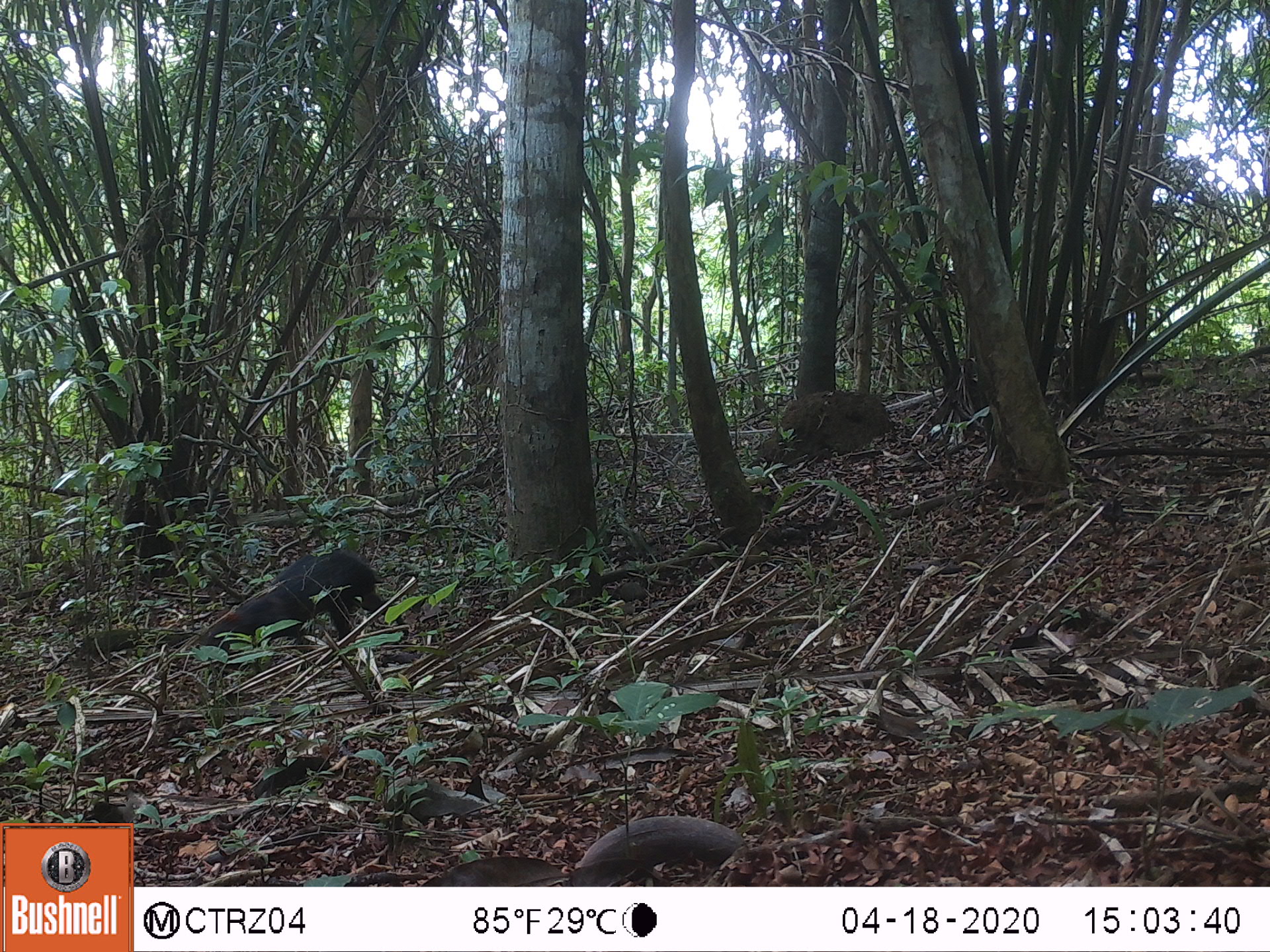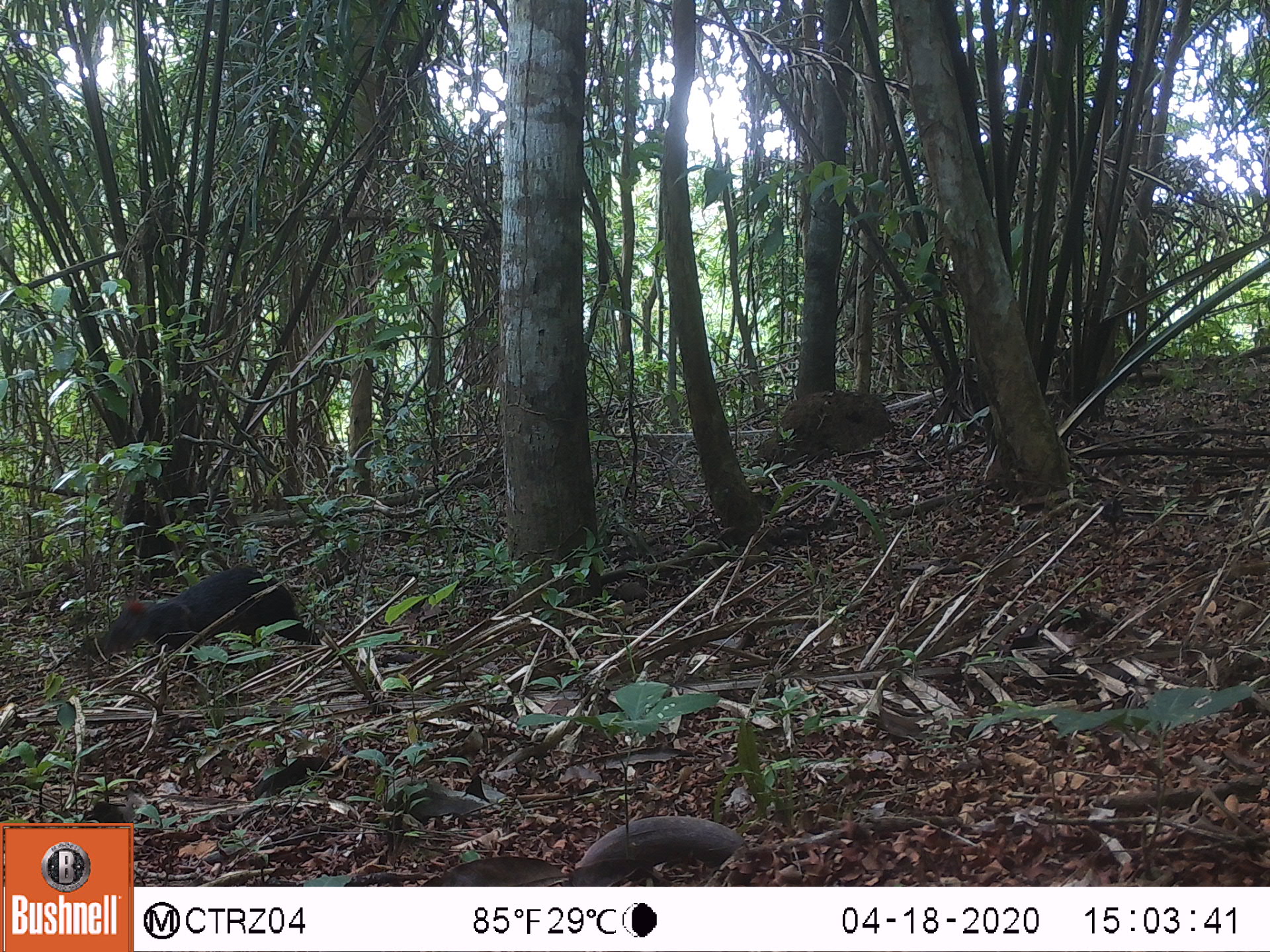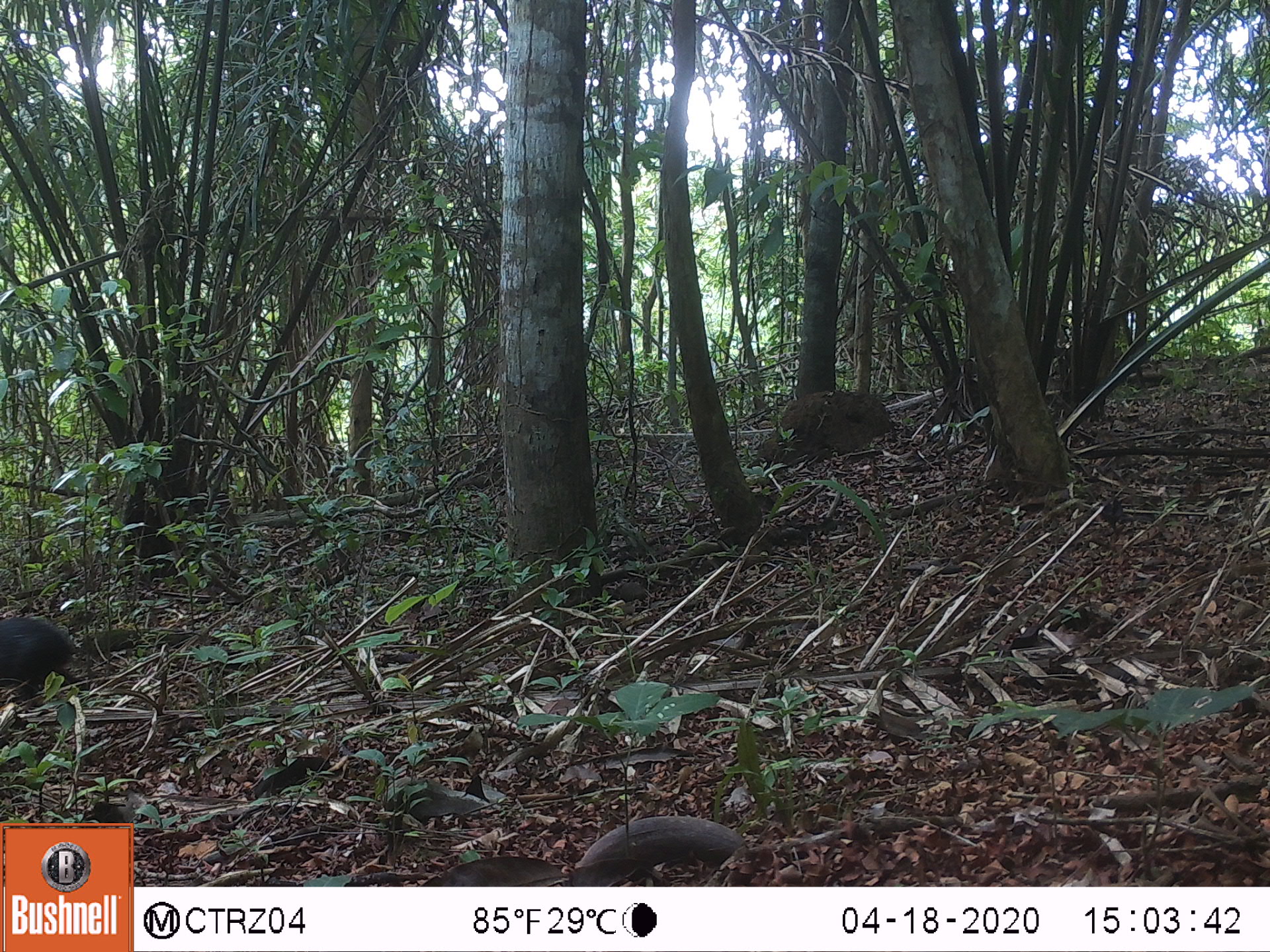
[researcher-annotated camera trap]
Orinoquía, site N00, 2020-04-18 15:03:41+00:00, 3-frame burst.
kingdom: Animalia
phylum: Chordata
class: Mammalia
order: Rodentia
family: Dasyproctidae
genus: Dasyprocta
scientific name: Dasyprocta fuliginosa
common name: black agouti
Black agouti (Dasyprocta fuliginosa).